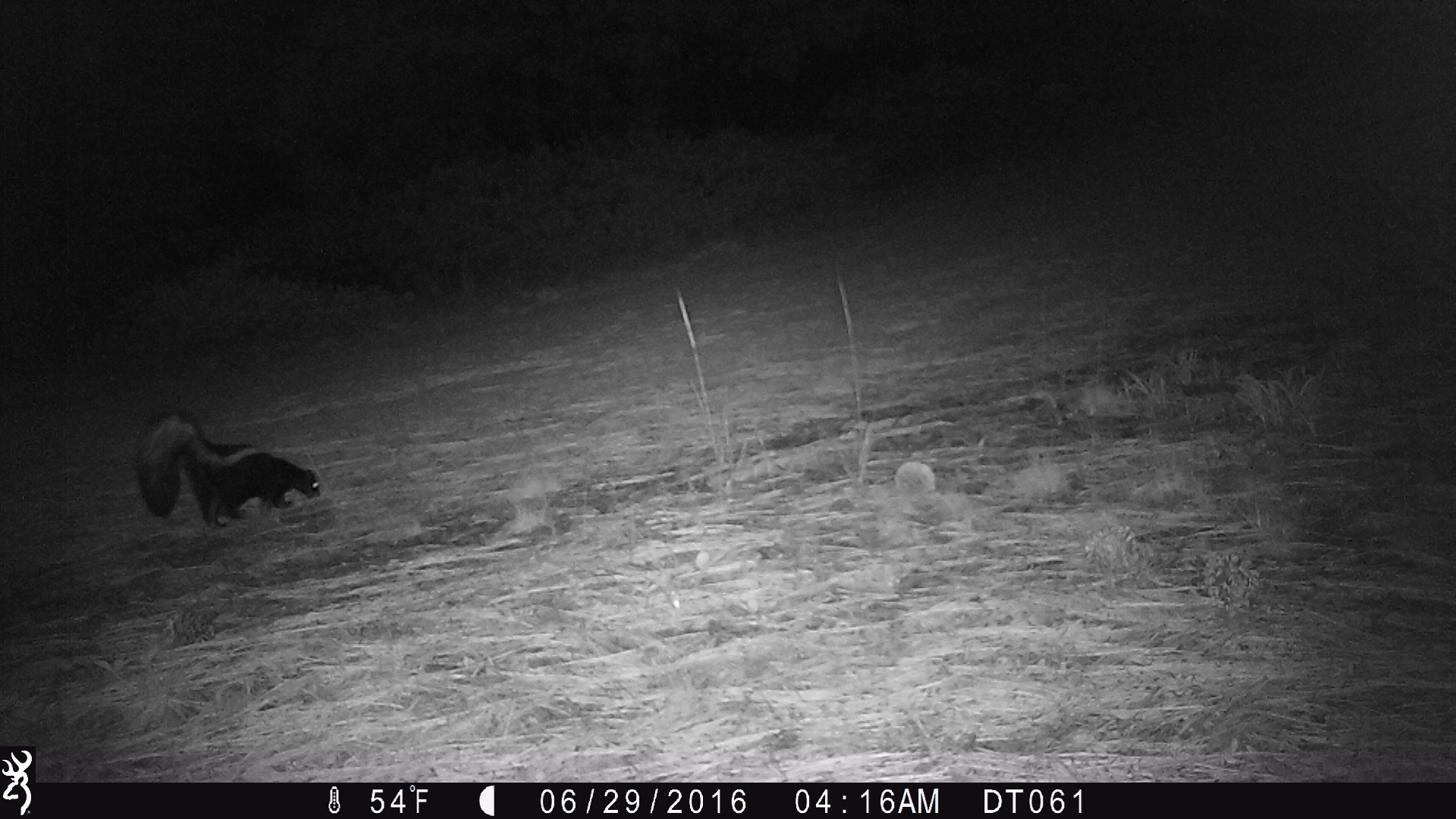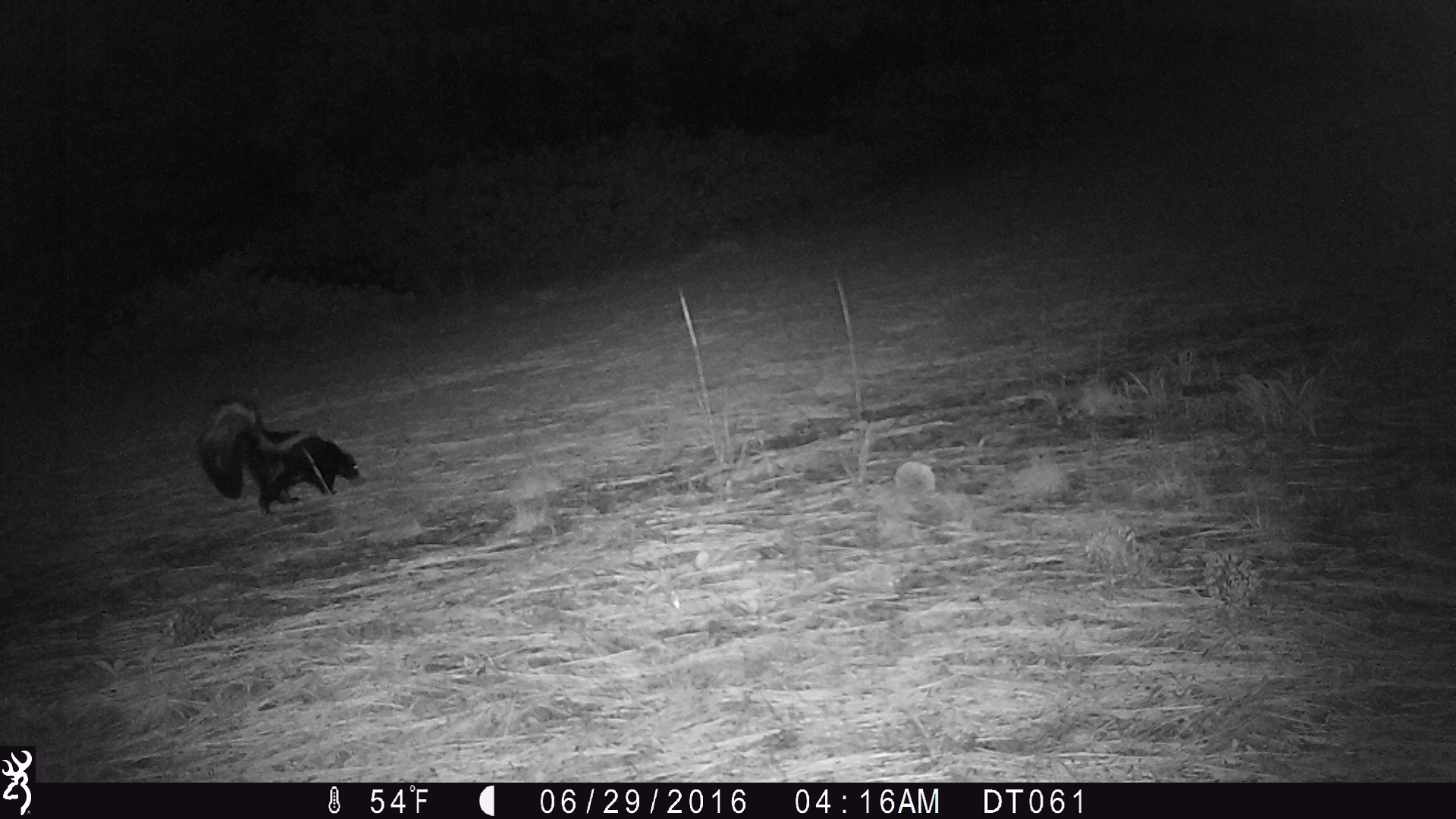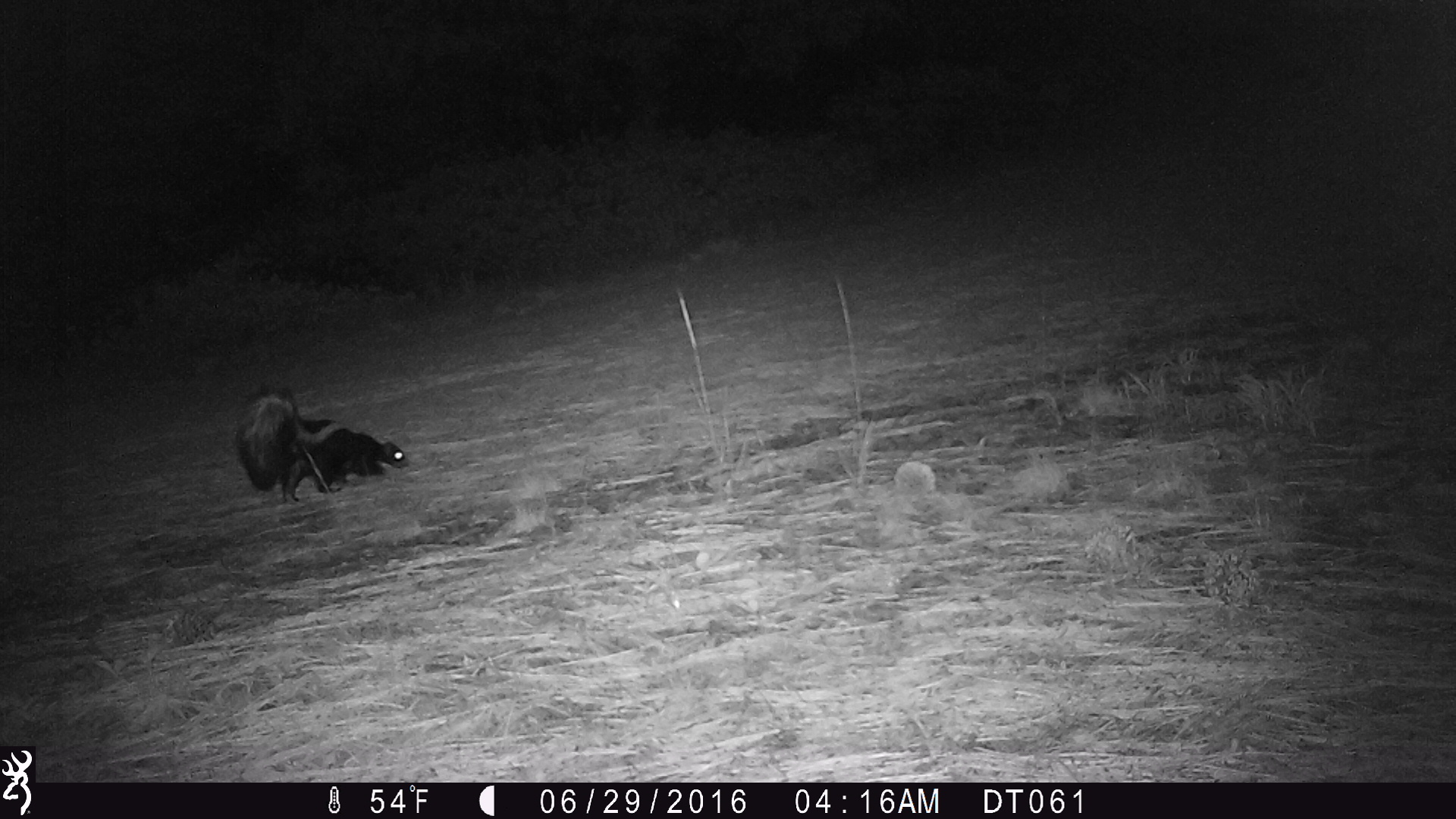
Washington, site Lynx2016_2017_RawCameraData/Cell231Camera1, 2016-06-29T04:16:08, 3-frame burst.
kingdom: Animalia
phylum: Chordata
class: Mammalia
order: Carnivora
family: Mephitidae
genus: Mephitis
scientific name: Mephitis mephitis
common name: striped skunk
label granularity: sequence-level